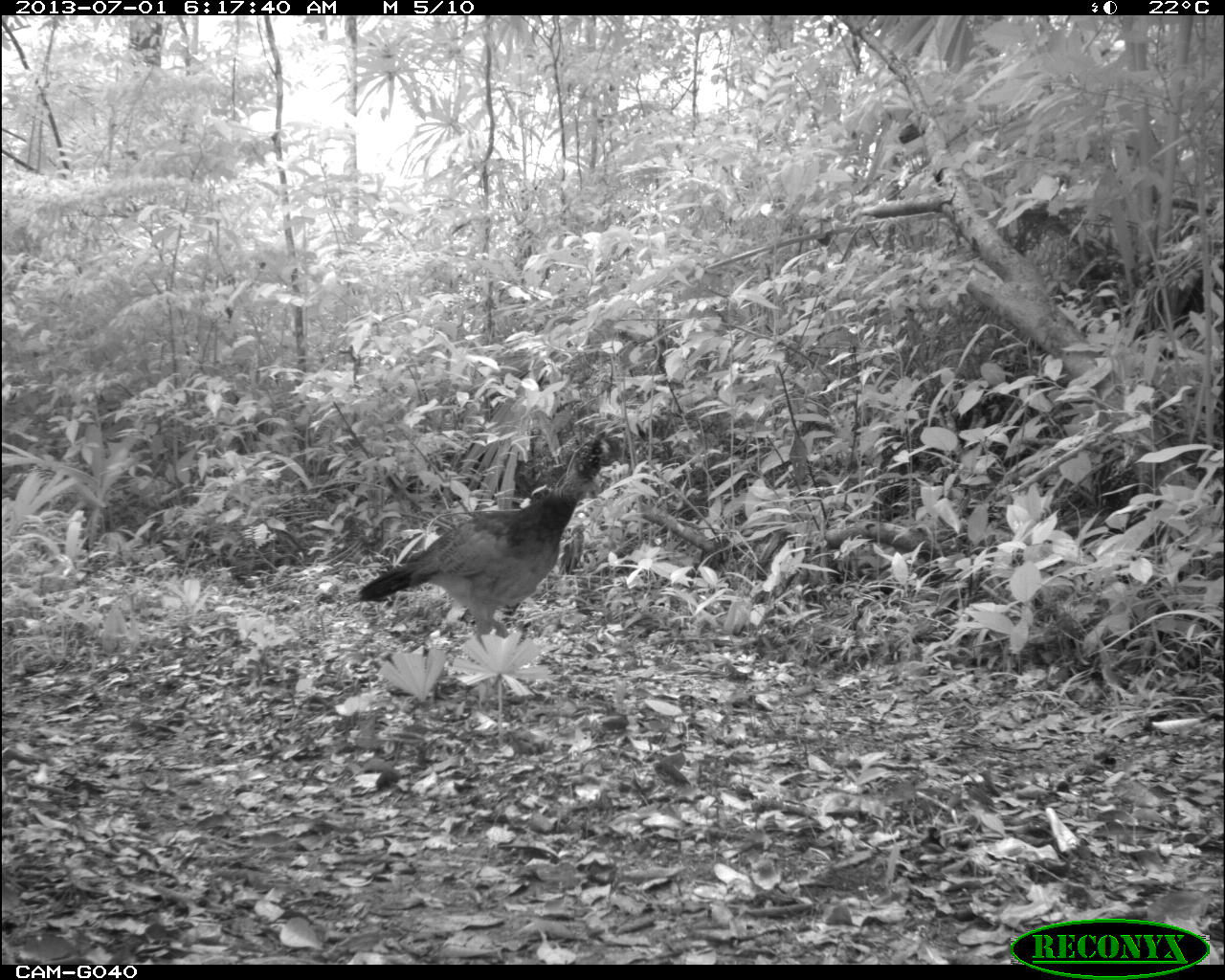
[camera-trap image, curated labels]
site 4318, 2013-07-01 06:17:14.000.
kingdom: Animalia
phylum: Chordata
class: Aves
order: Galliformes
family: Cracidae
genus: Crax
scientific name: Crax rubra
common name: great curassow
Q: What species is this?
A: Crax rubra (great curassow).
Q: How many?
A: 1.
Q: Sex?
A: Female.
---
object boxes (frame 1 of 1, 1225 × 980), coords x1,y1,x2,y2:
crax rubra: 357,430,615,648